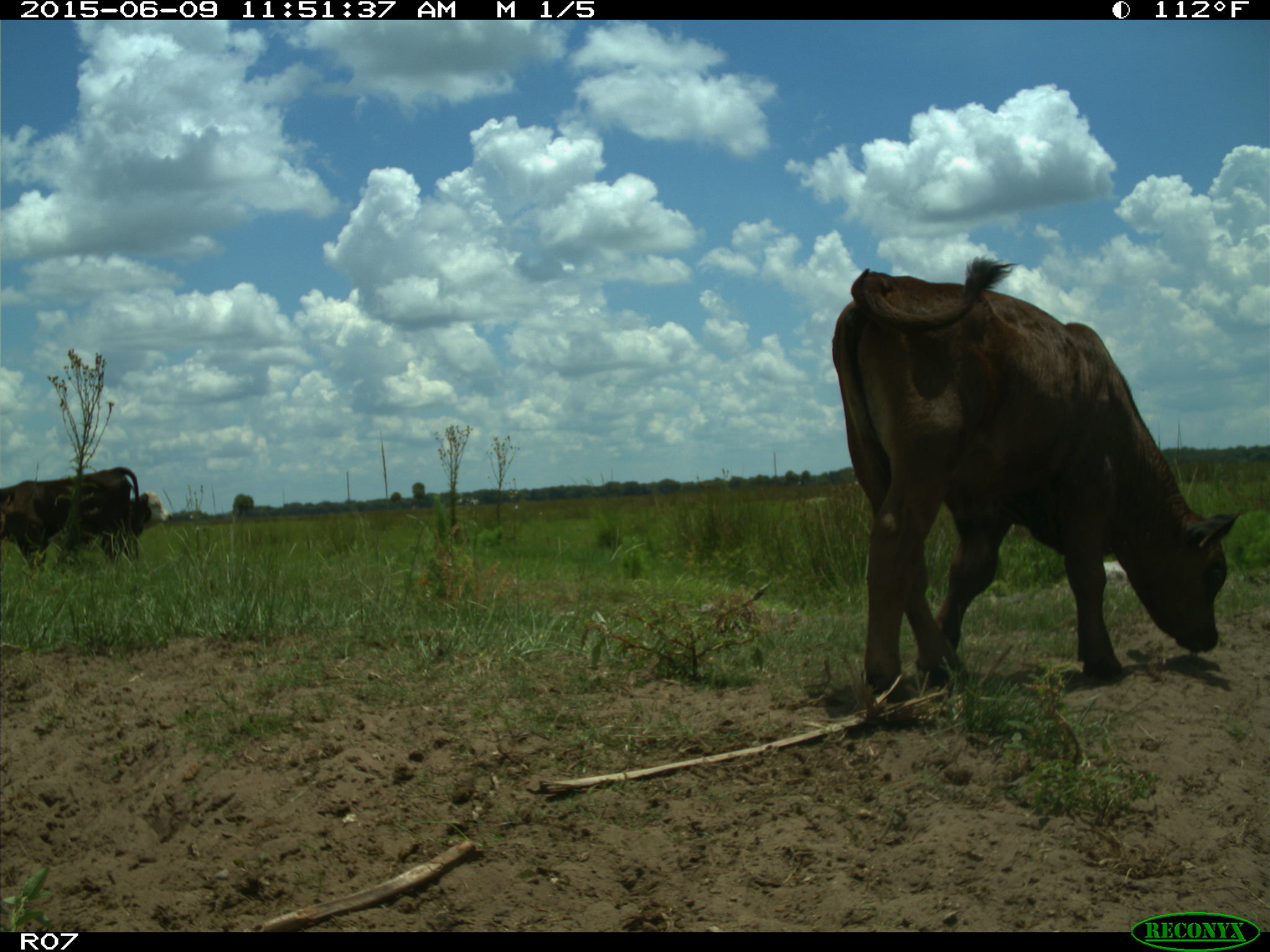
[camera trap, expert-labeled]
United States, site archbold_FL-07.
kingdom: Animalia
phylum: Chordata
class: Mammalia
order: Artiodactyla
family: Bovidae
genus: Bos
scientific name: Bos taurus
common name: domestic cow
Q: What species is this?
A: Bos taurus (domestic cow).